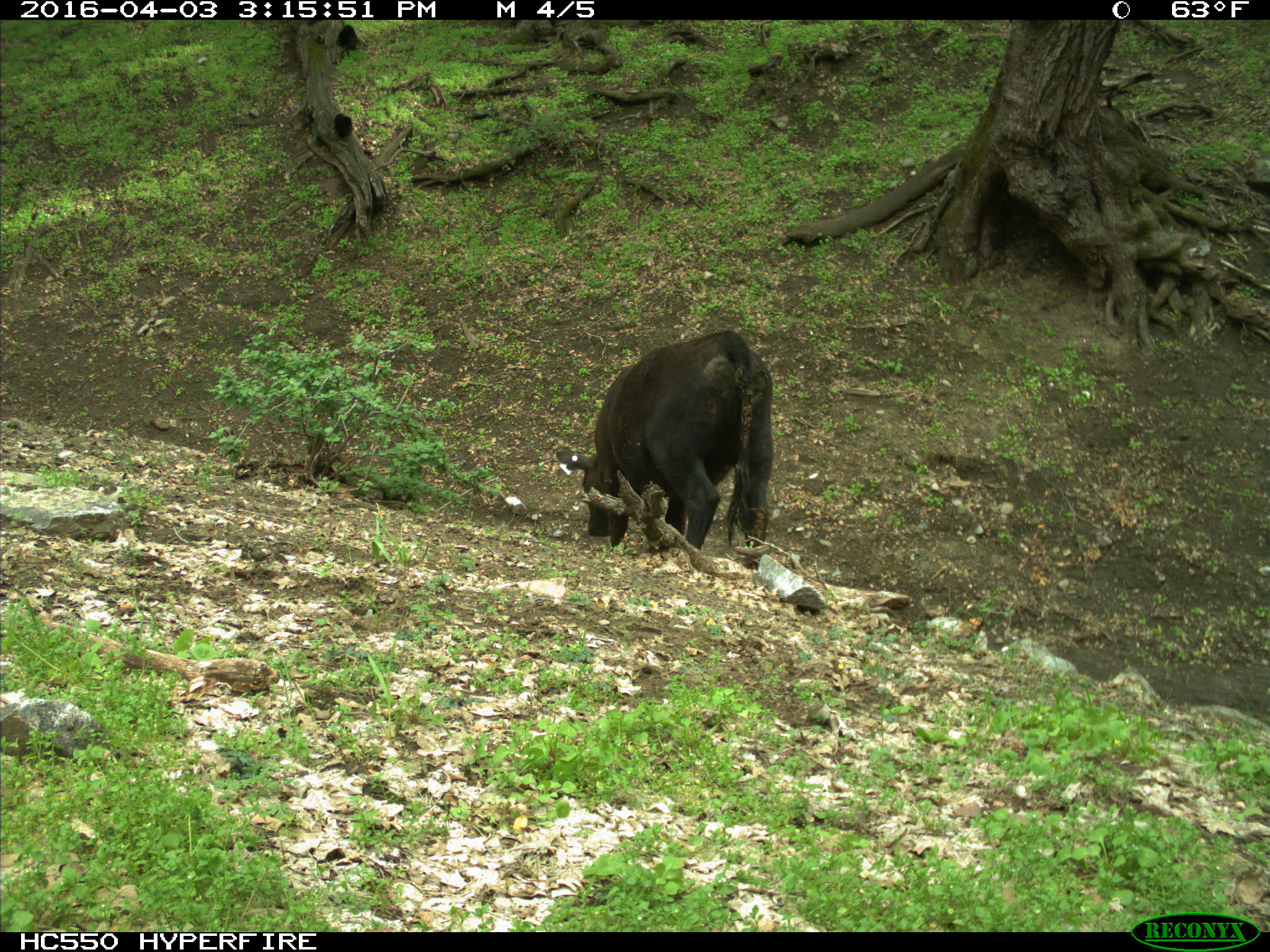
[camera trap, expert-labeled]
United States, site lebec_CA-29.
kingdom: Animalia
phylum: Chordata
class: Mammalia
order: Artiodactyla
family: Bovidae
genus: Bos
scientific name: Bos taurus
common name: domestic cow